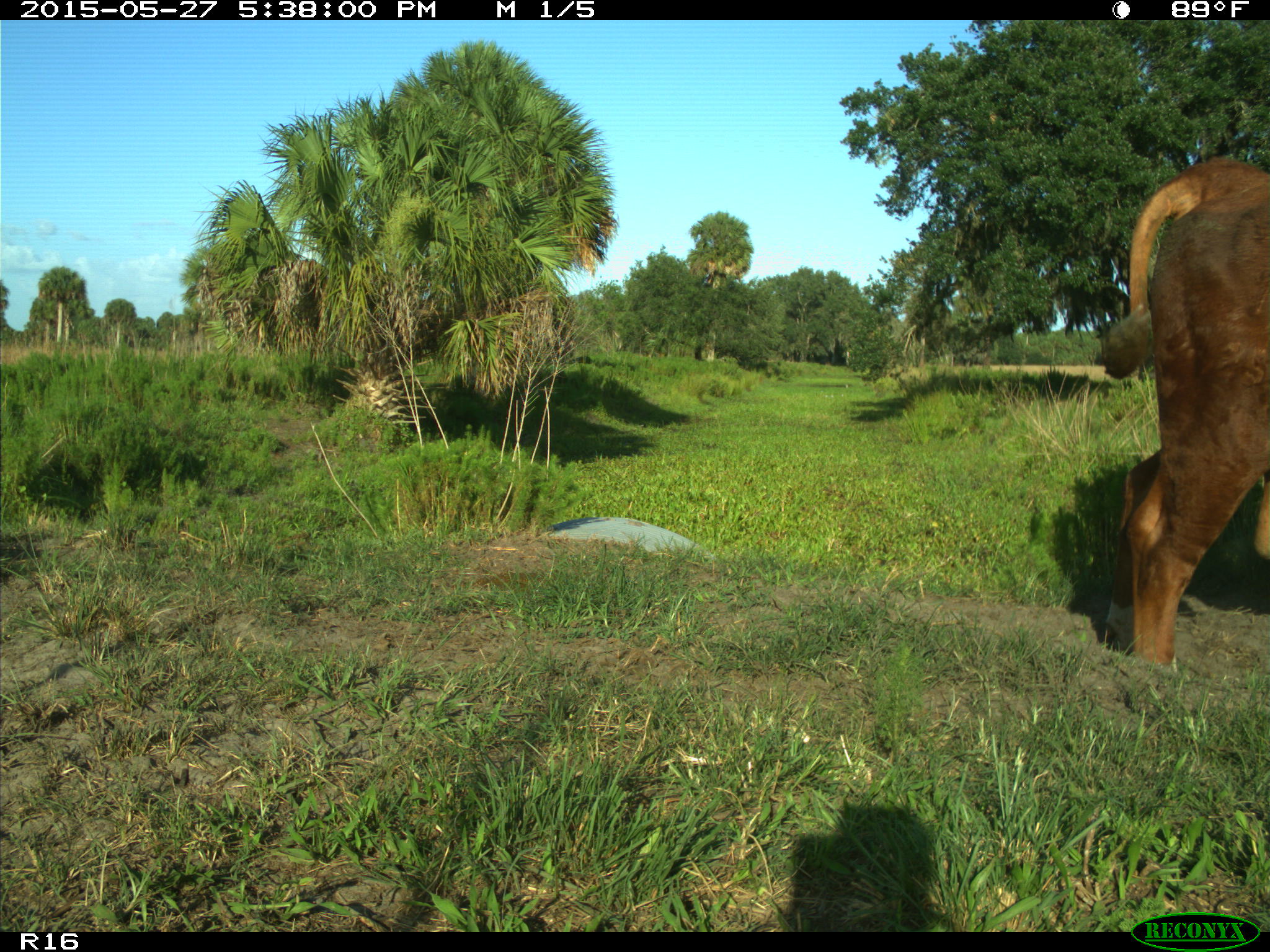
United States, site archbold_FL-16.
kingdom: Animalia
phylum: Chordata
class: Mammalia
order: Artiodactyla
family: Bovidae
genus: Bos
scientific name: Bos taurus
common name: domestic cow